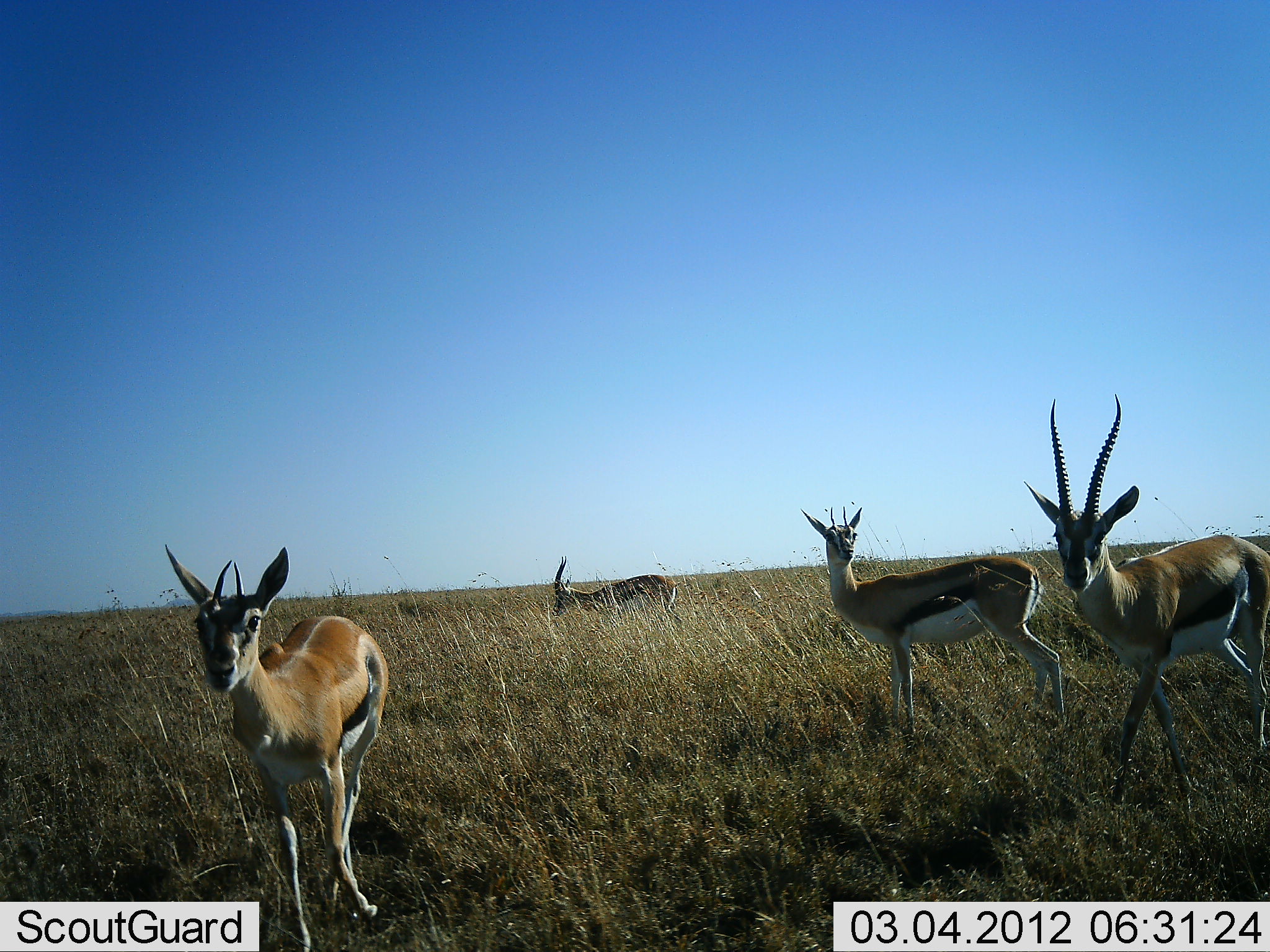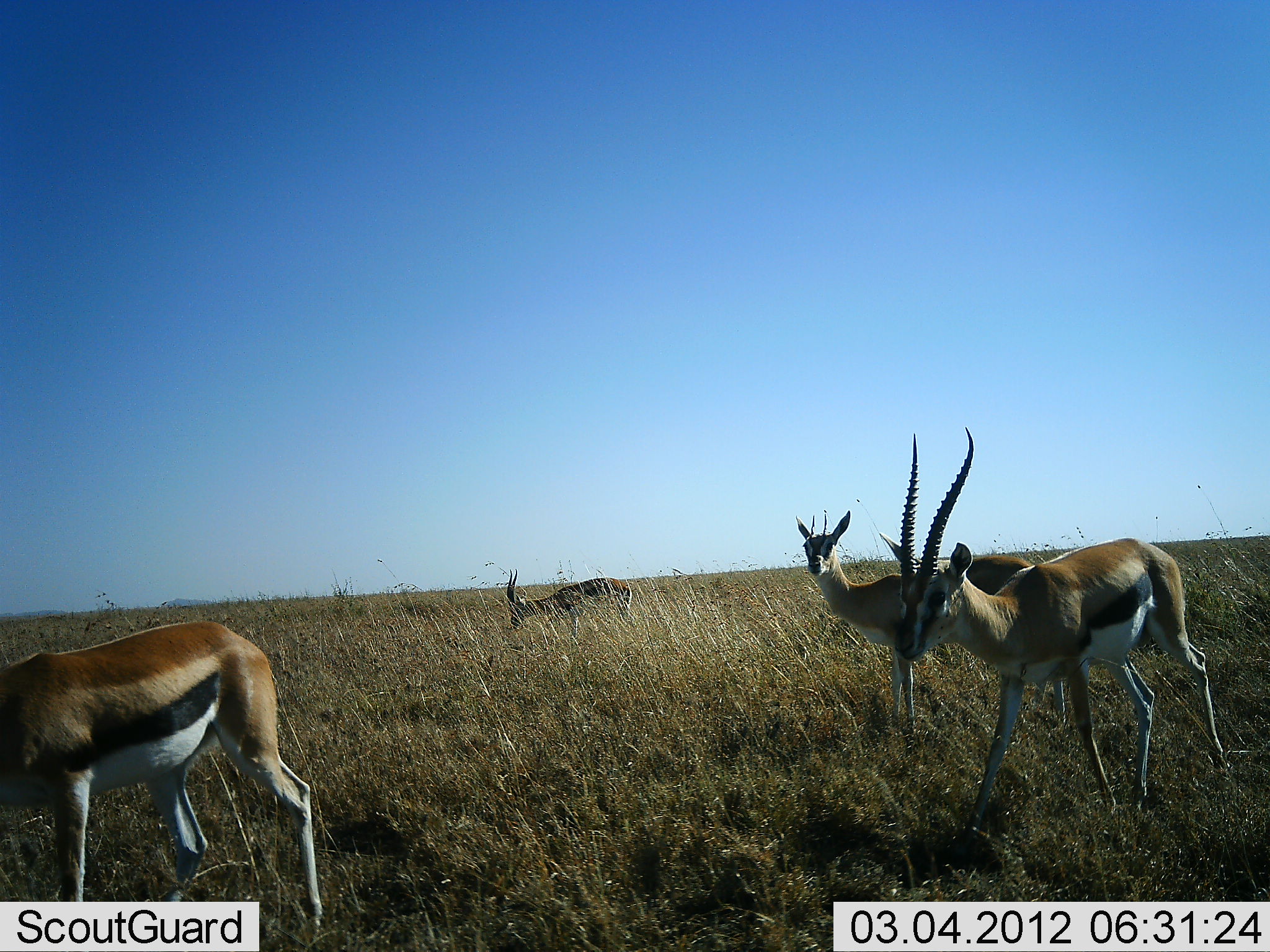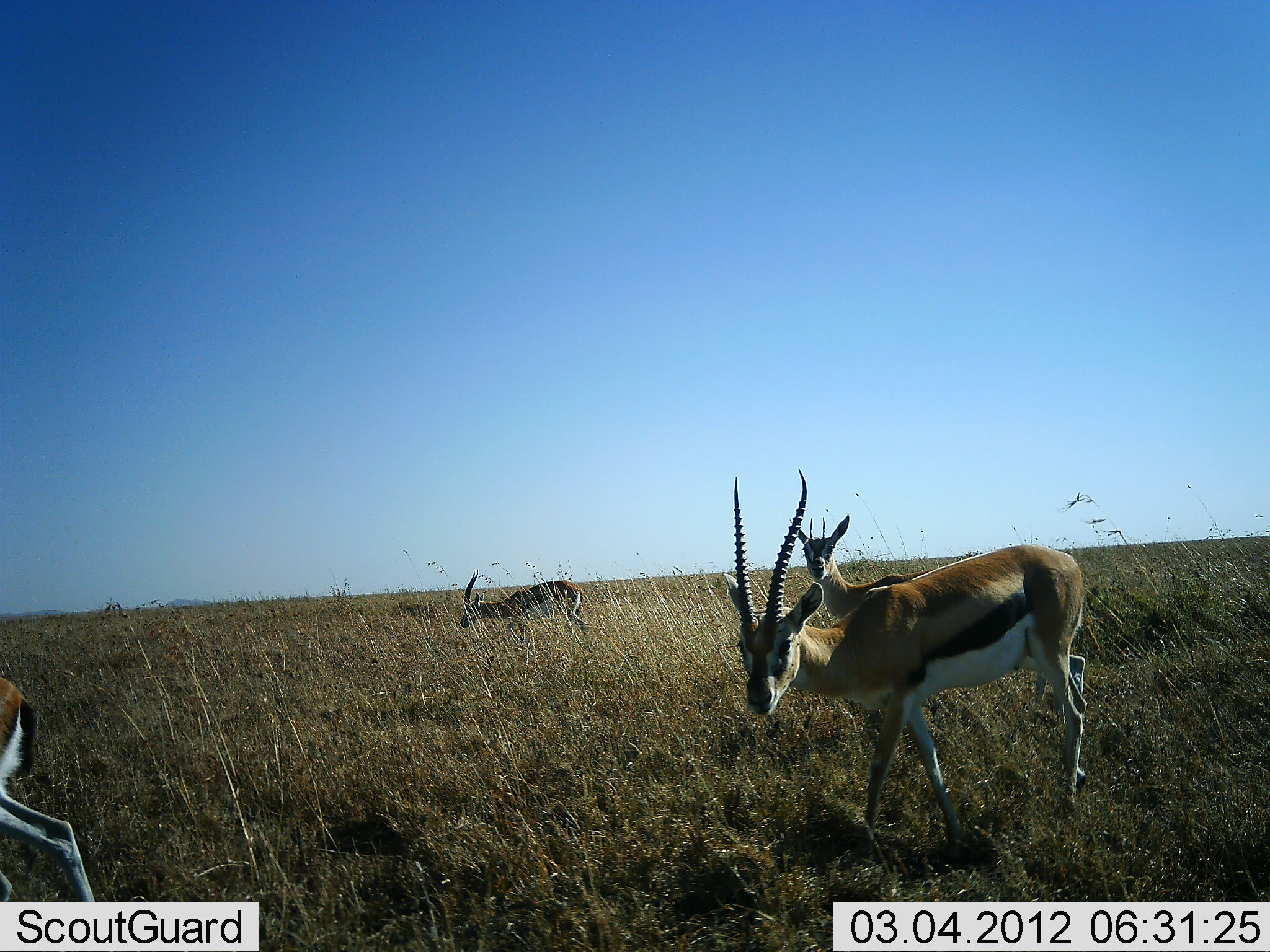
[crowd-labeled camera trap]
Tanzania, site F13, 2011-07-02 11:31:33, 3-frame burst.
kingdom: Animalia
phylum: Chordata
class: Mammalia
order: Artiodactyla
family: Bovidae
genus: Eudorcas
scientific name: Eudorcas thomsonii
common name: thomson's gazelle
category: gazellethomsons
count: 4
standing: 29%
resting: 0%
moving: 100%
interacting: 0%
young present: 0%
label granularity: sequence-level